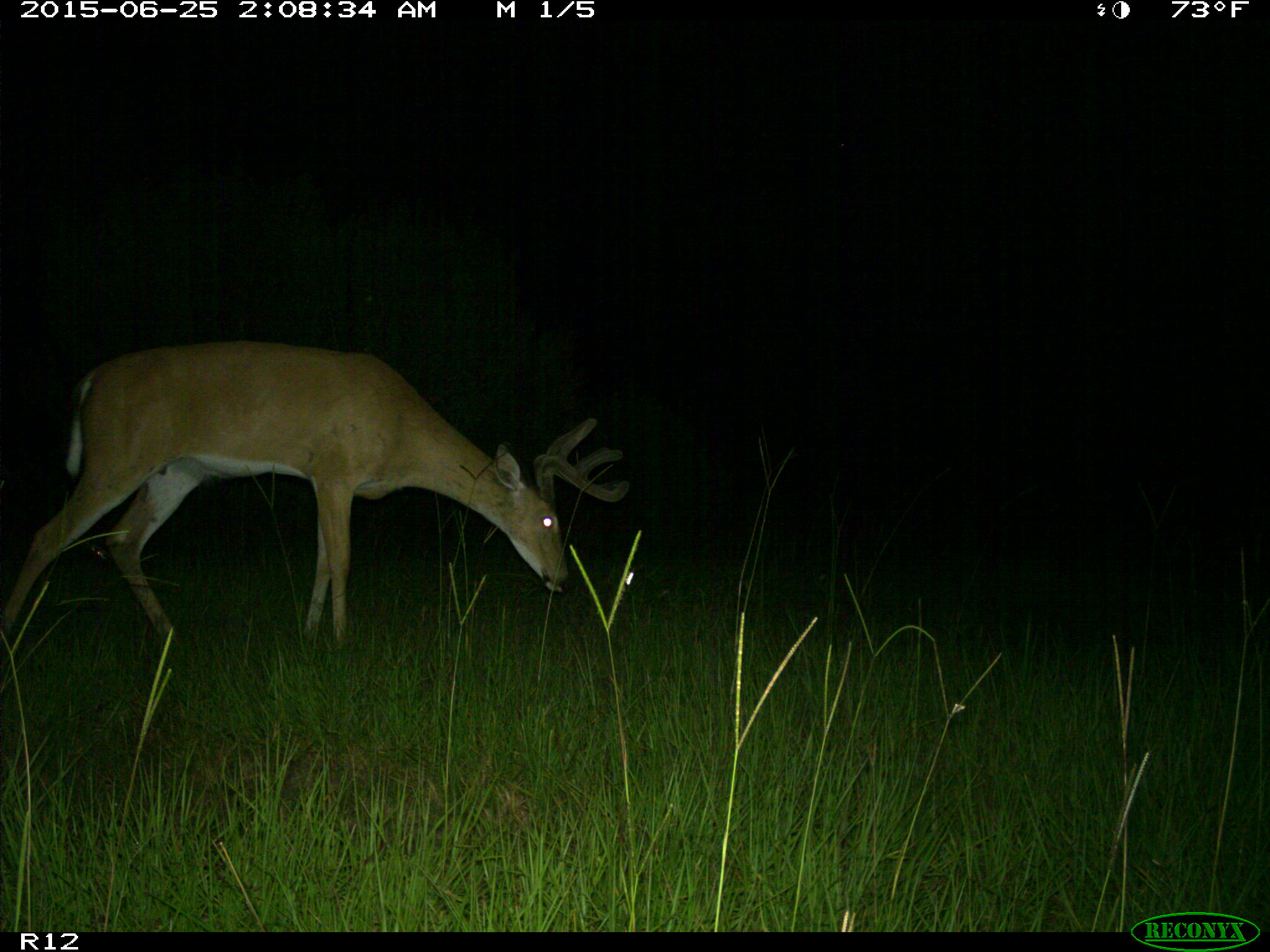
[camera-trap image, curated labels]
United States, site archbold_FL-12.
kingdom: Animalia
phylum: Chordata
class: Mammalia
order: Artiodactyla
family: Cervidae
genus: Odocoileus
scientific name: Odocoileus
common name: deer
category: unidentified deer